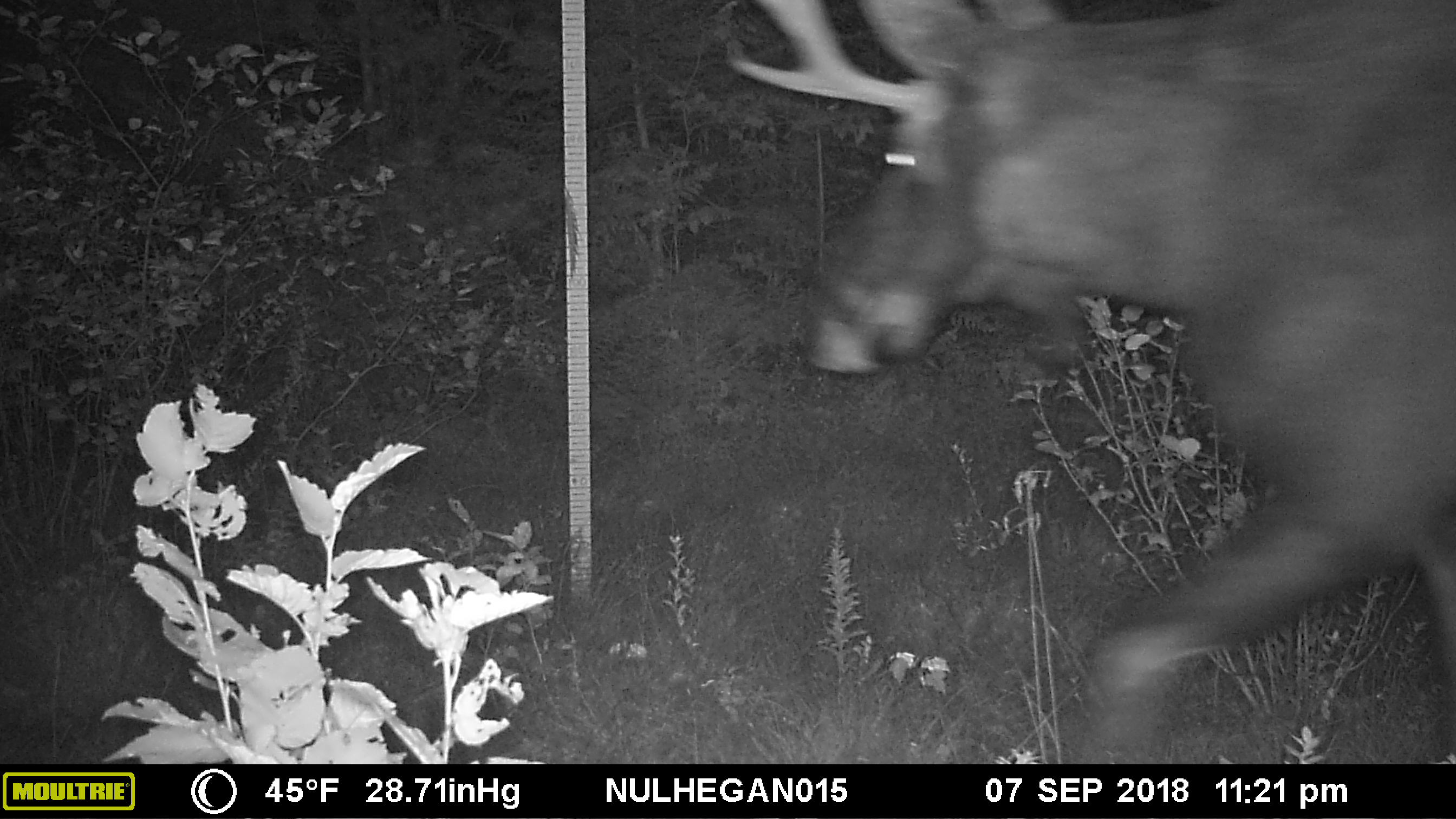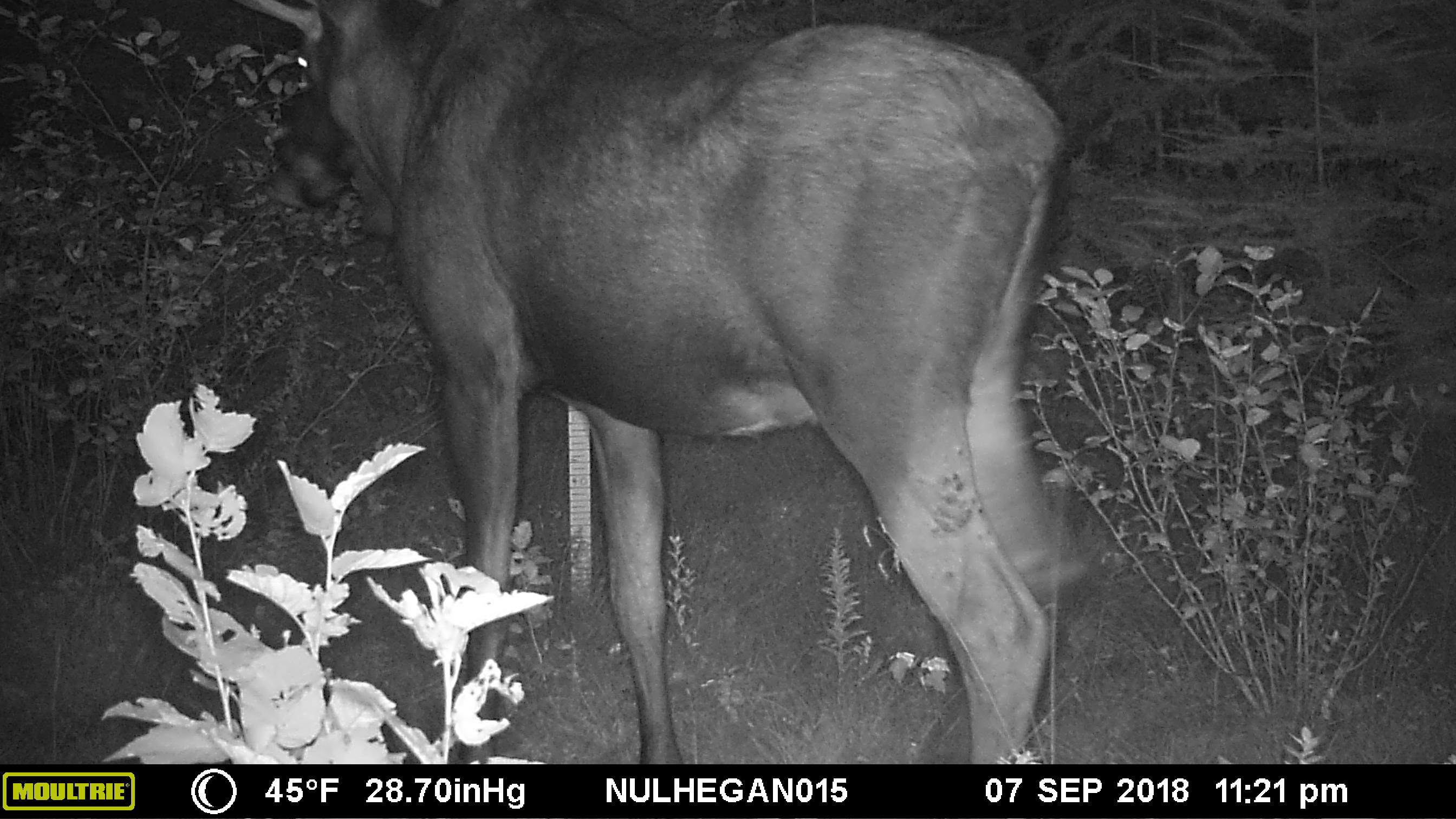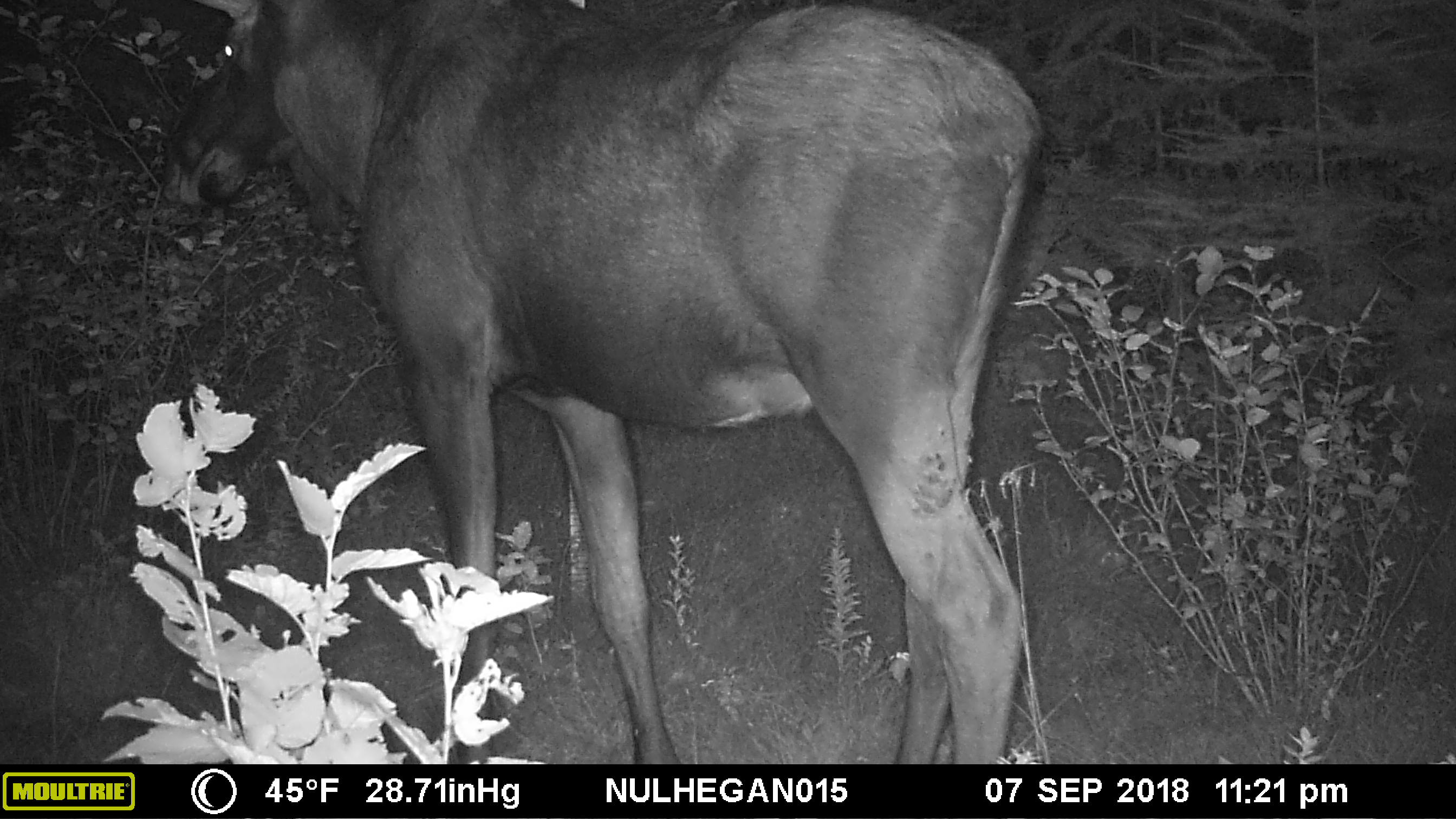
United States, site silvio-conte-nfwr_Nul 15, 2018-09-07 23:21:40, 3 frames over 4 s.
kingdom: Animalia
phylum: Chordata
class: Mammalia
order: Artiodactyla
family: Cervidae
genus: Alces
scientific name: Alces alces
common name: moose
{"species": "moose (Alces alces)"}